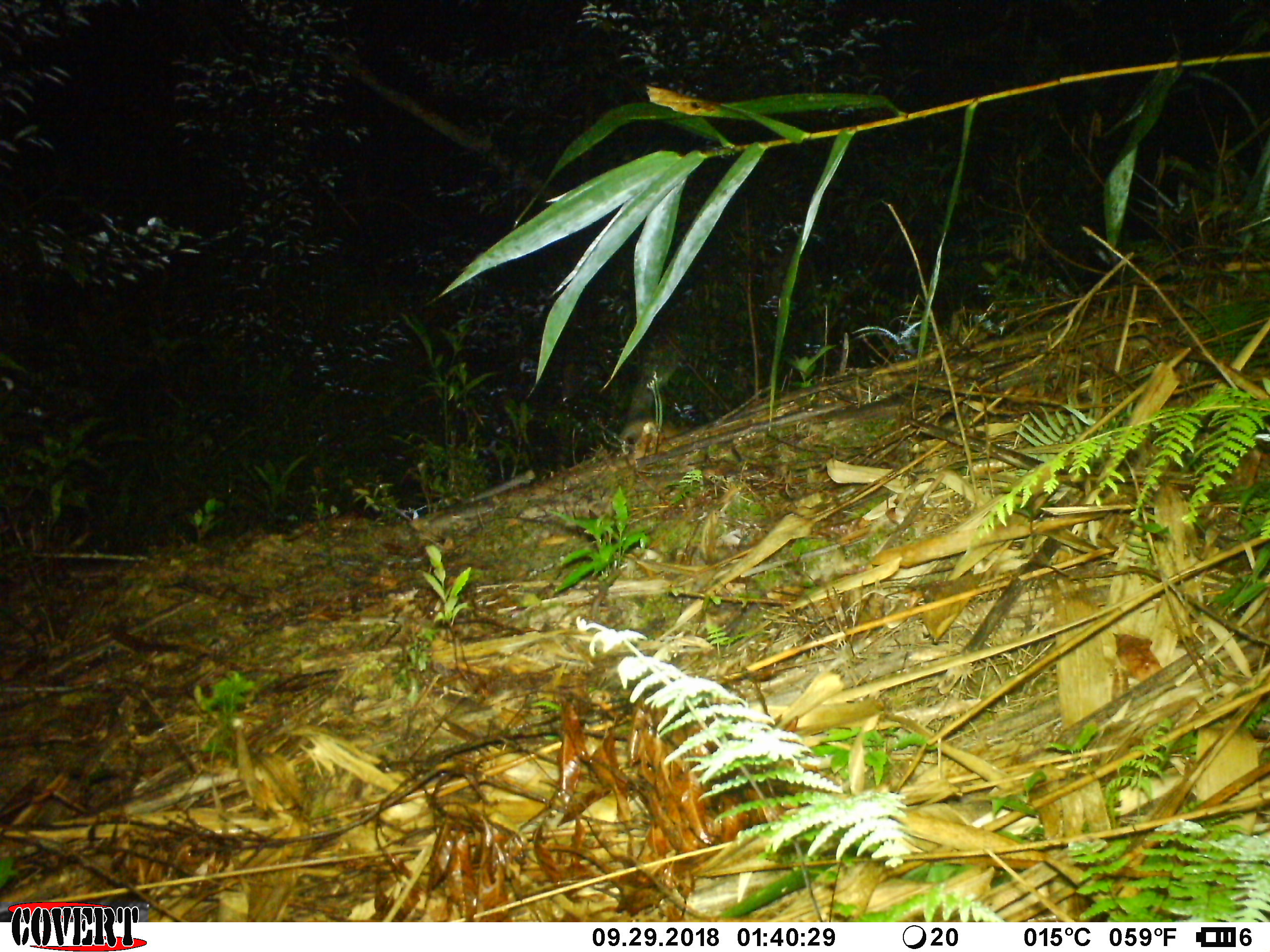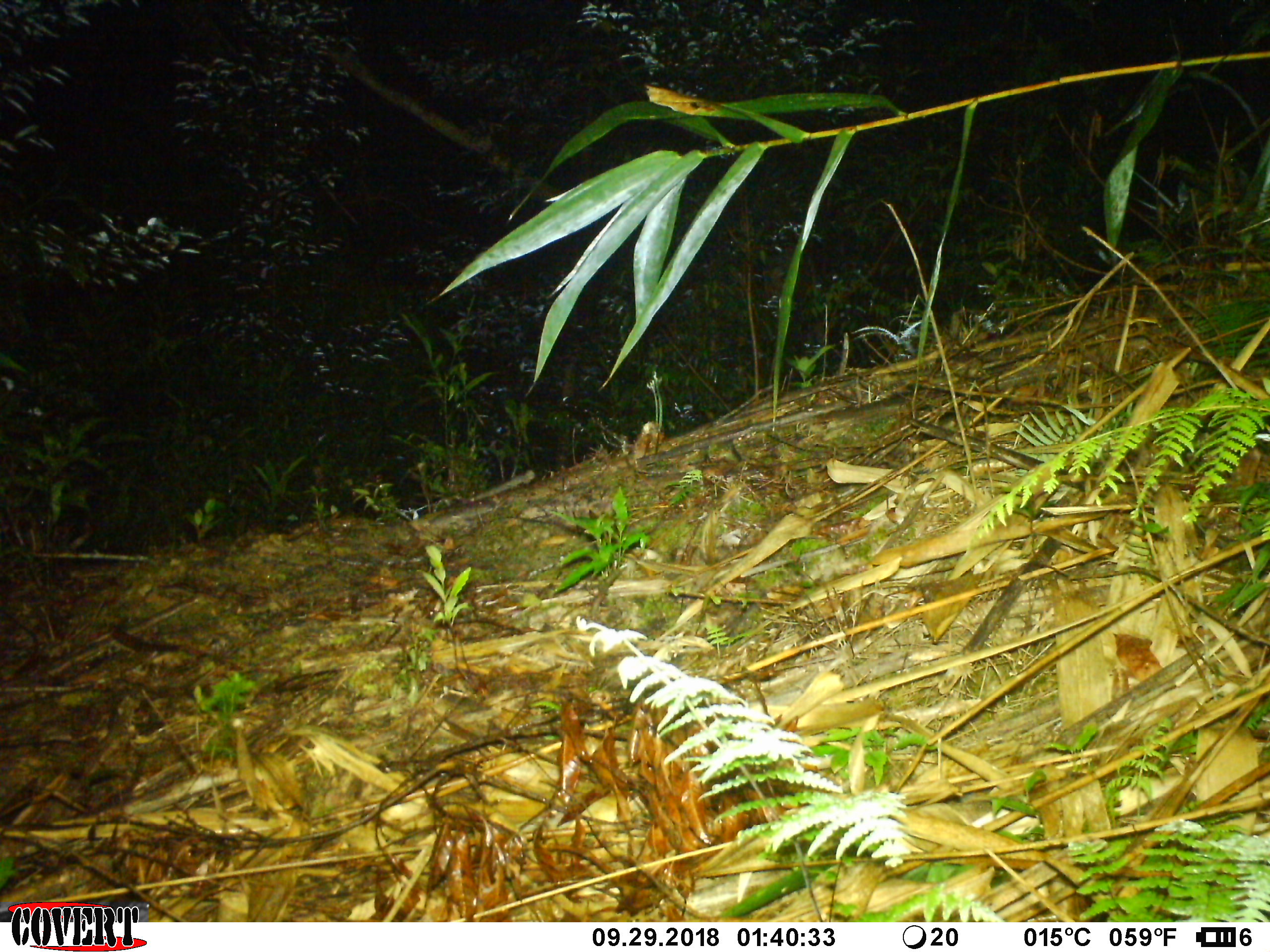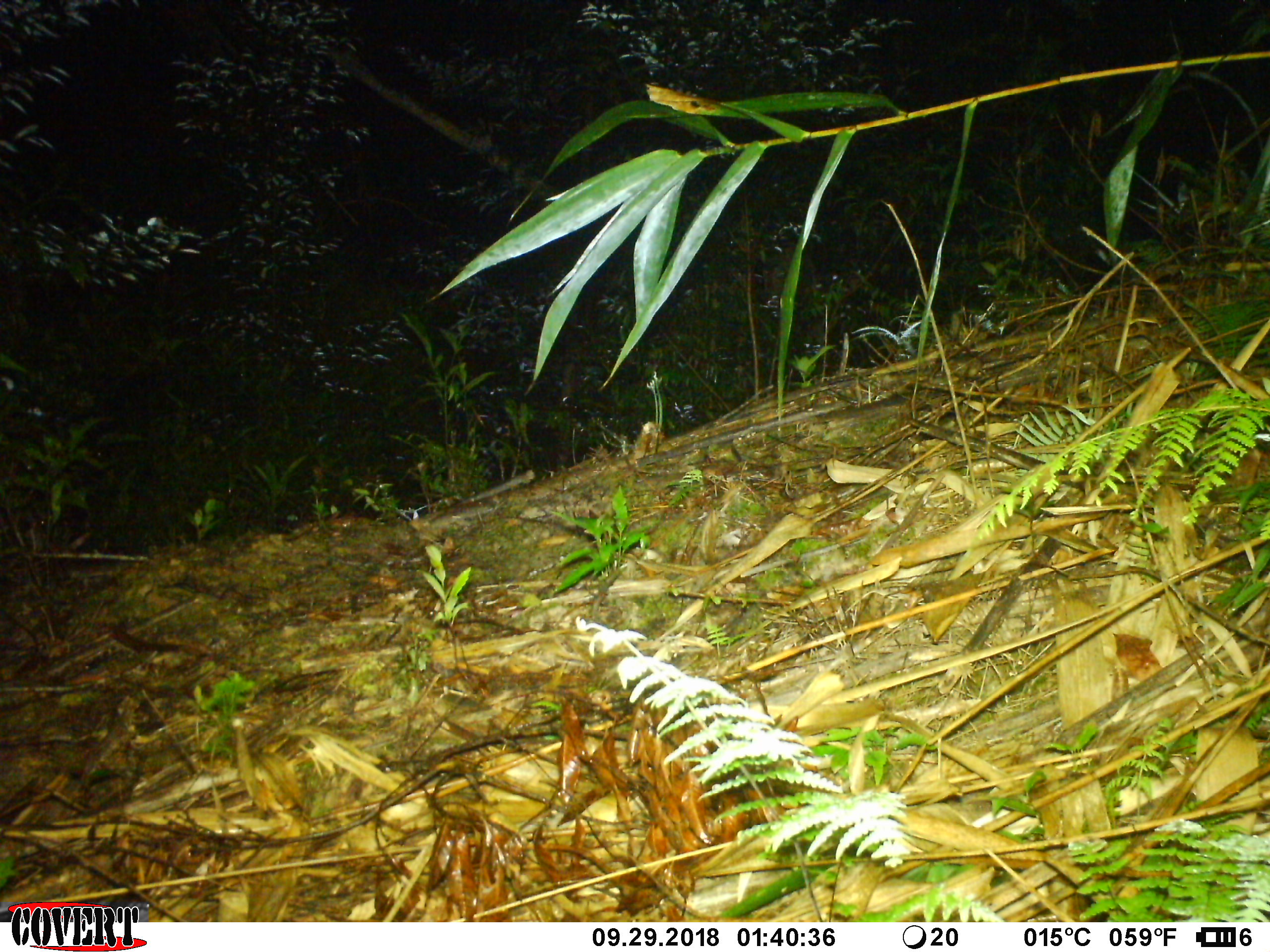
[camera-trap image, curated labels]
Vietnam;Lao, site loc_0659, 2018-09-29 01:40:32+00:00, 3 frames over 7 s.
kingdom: Animalia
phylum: Chordata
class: Mammalia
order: Rodentia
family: Muridae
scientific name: Muridae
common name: old-world mice and rats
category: unidentified murid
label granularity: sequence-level